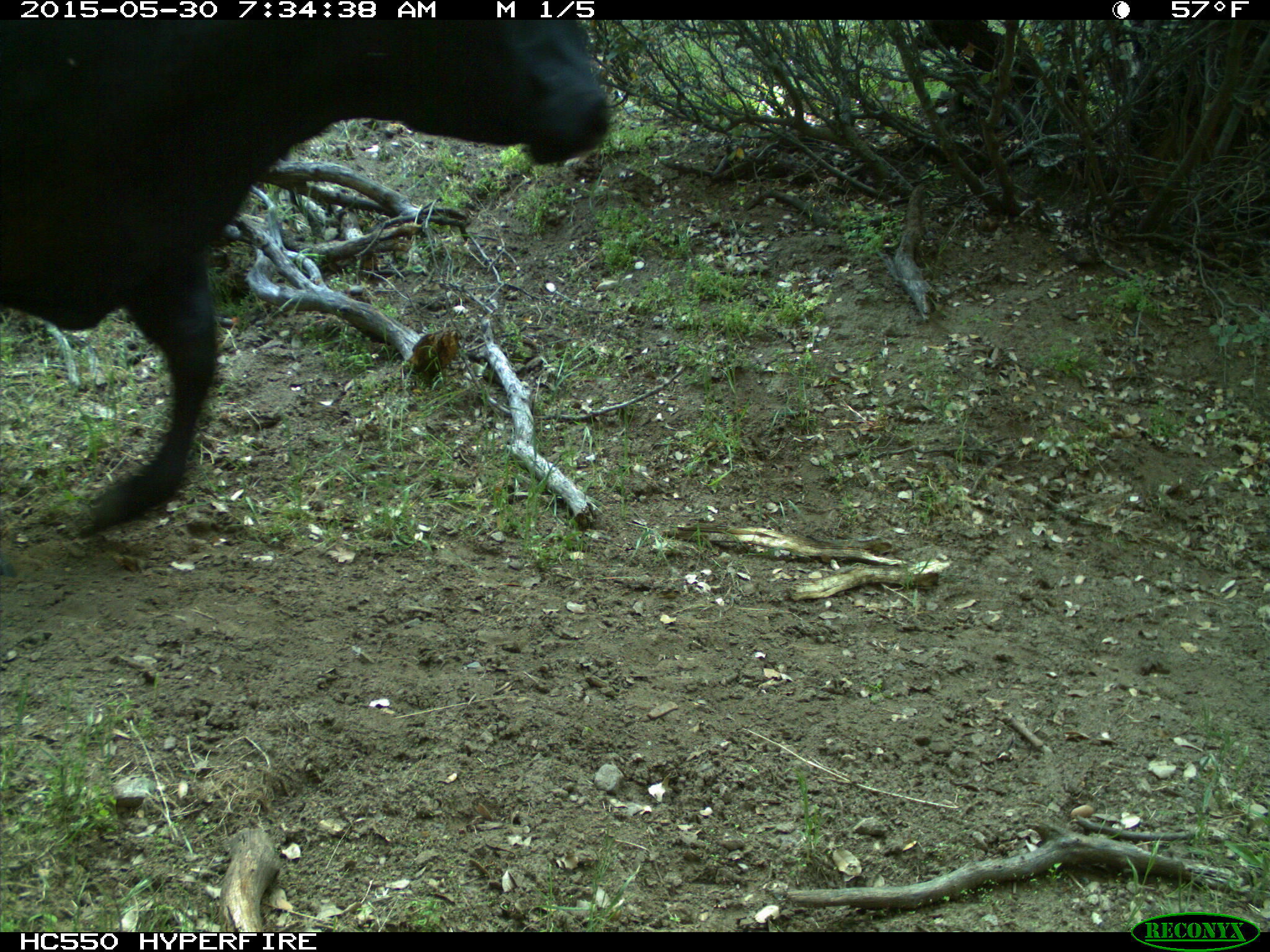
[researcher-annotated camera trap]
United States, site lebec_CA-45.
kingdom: Animalia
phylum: Chordata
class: Mammalia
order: Artiodactyla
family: Bovidae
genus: Bos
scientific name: Bos taurus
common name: domestic cow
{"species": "Bos taurus (domestic cow)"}